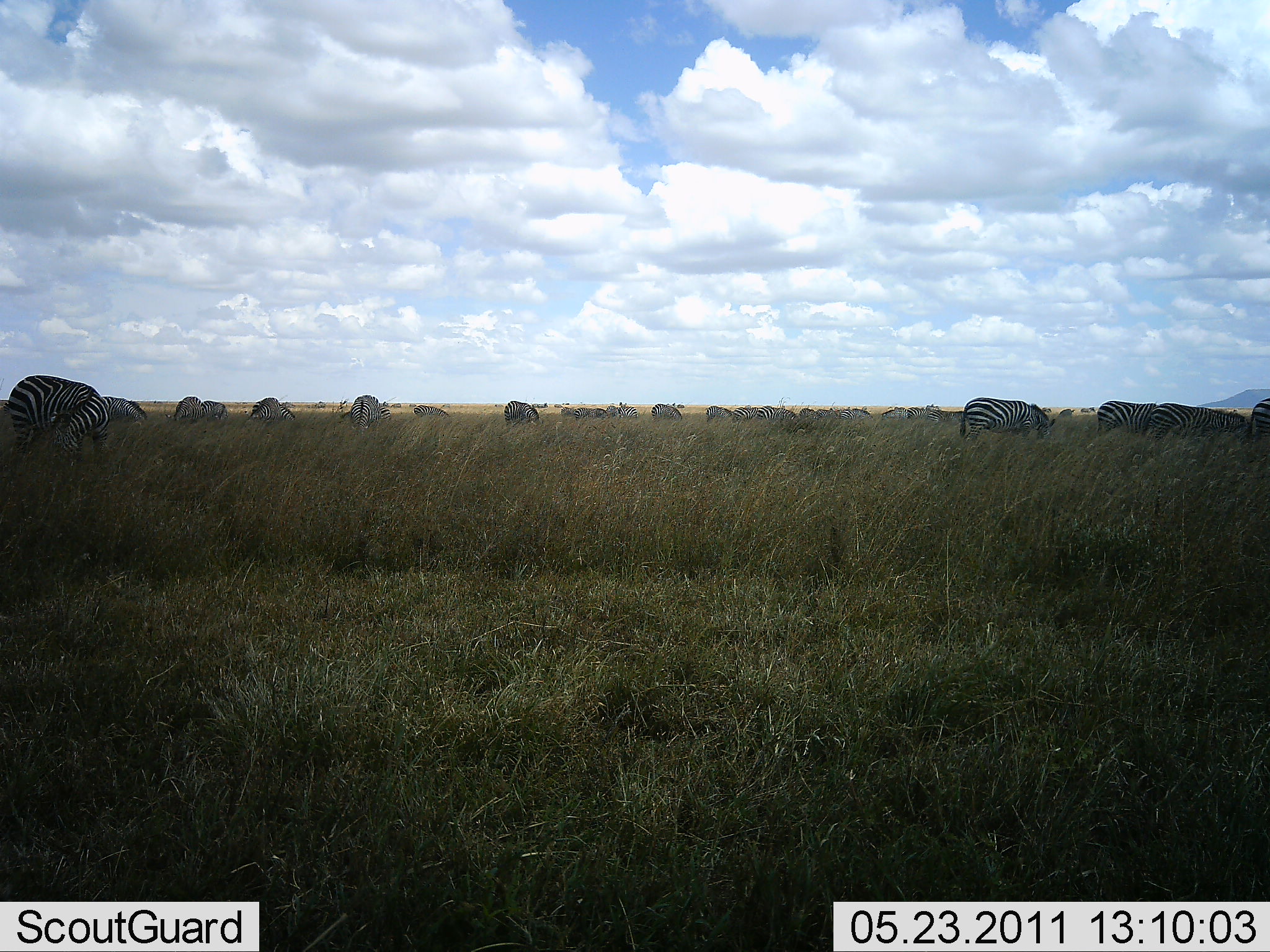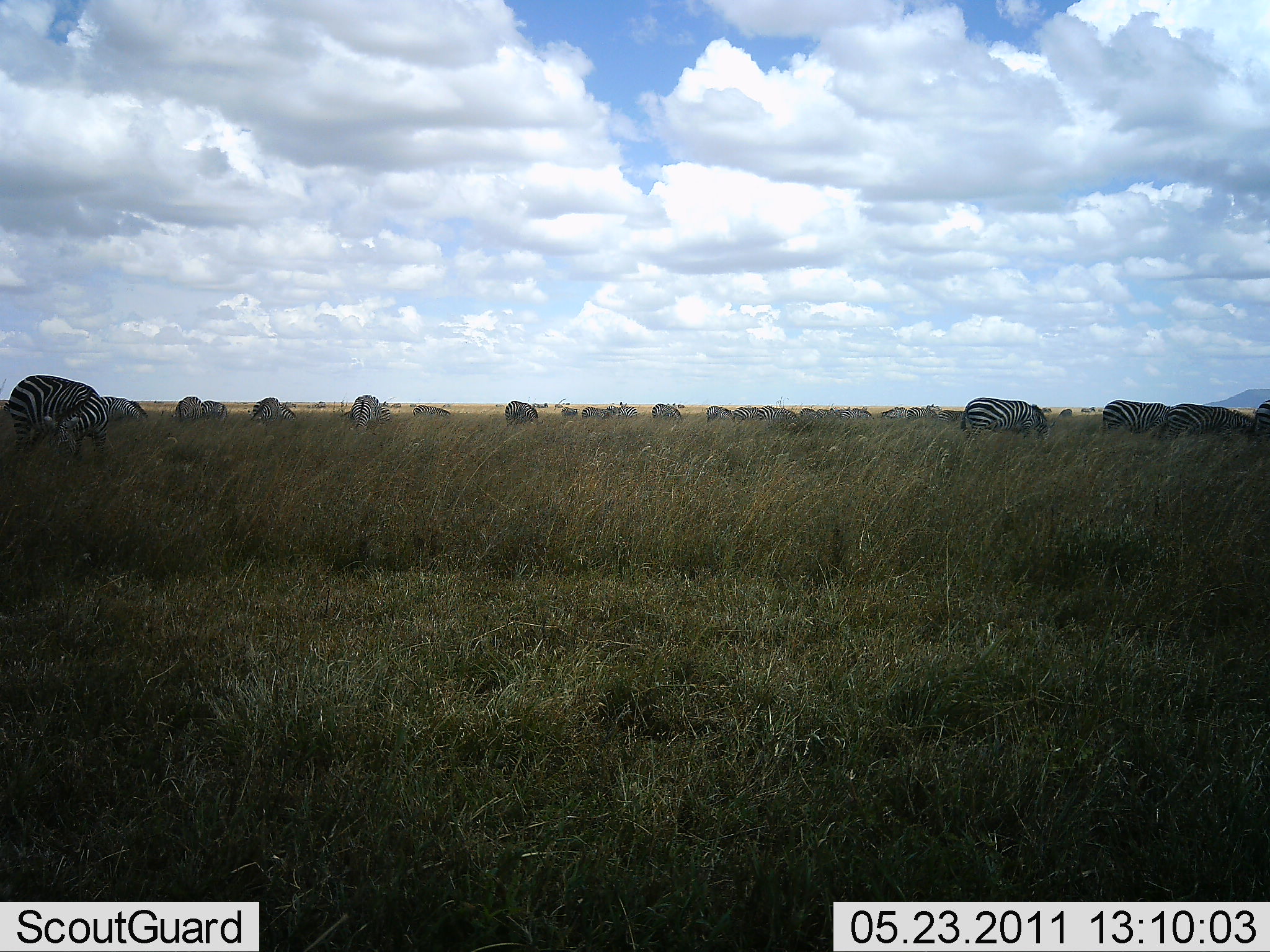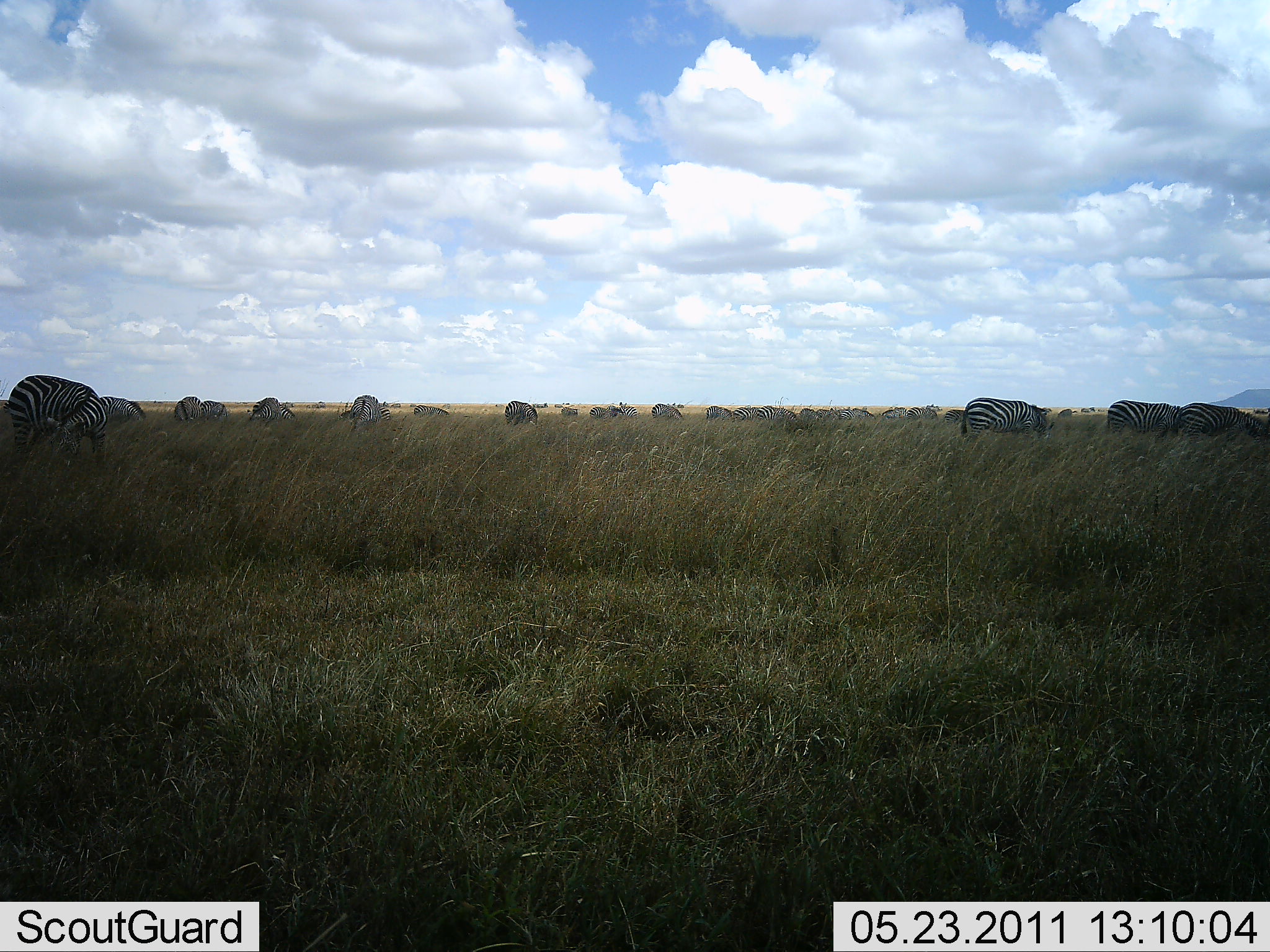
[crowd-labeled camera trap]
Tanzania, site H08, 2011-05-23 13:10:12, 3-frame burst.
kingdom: Animalia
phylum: Chordata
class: Mammalia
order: Perissodactyla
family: Equidae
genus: Equus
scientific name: Equus quagga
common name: plains zebra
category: zebra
Zebra (plains zebra) (Equus quagga), count 11-50. Behavior (volunteer vote fractions): standing 42%, resting 0%, moving 8%, interacting 0%. Young present (vote fraction): 0%. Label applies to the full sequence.